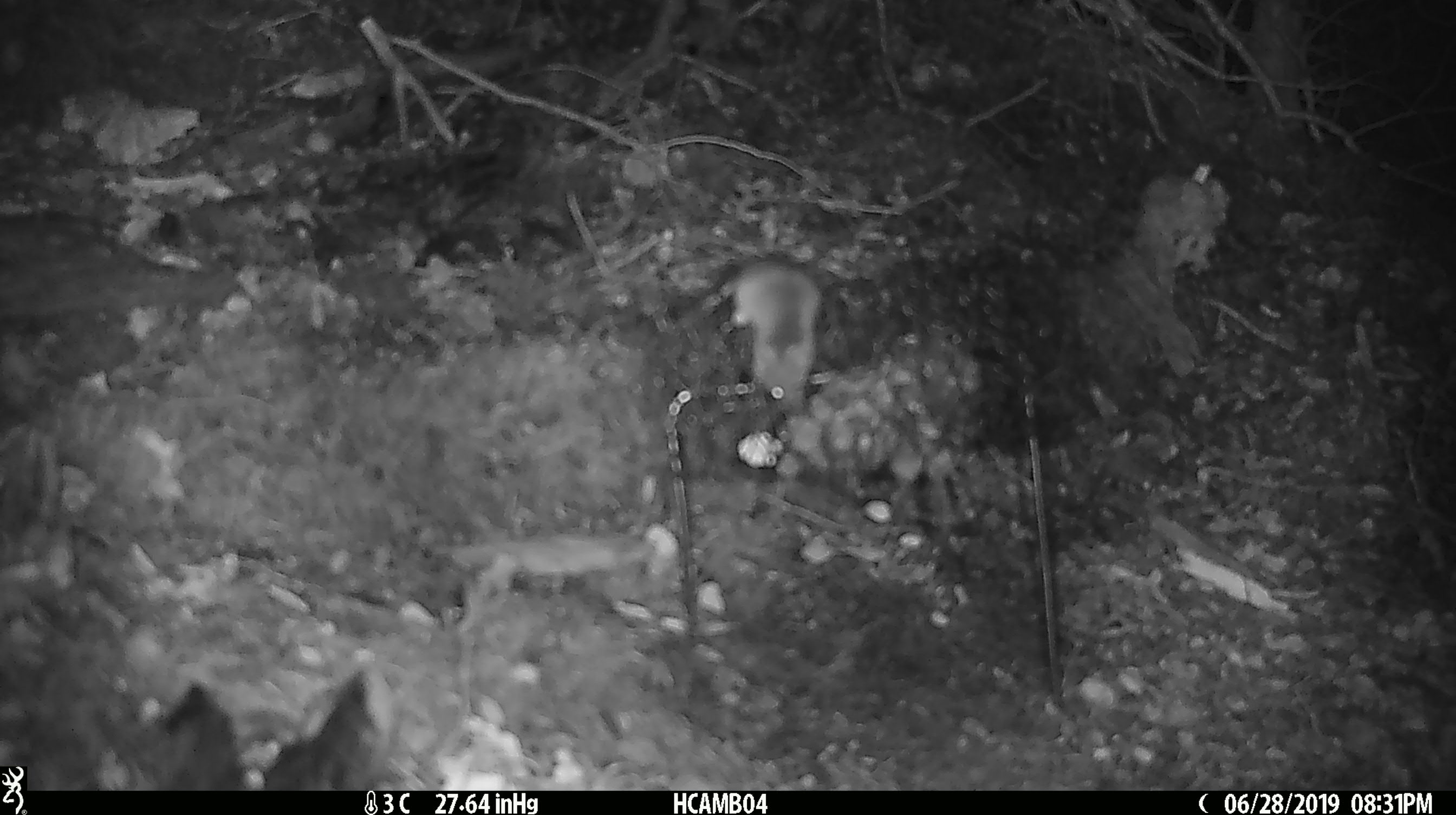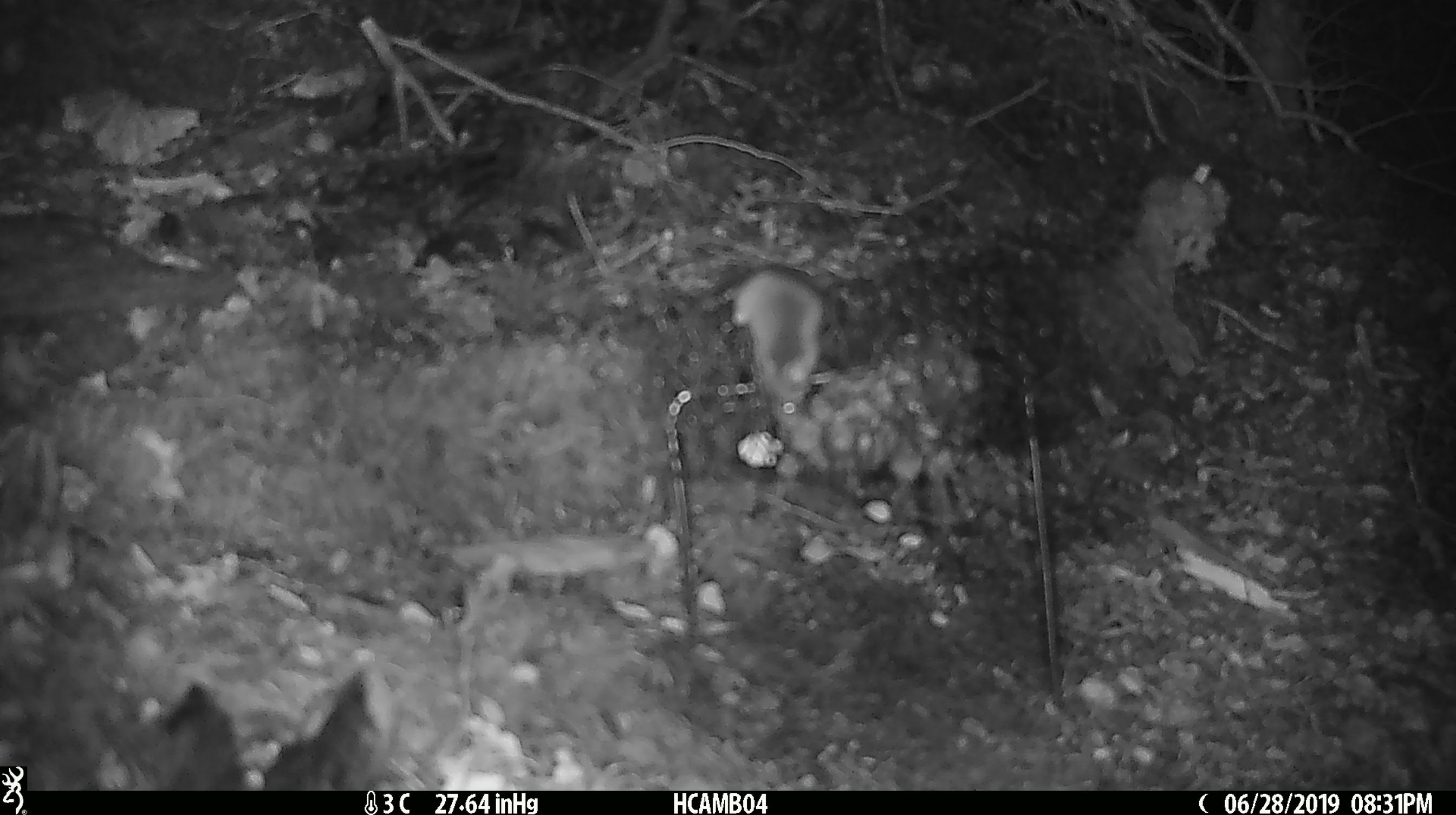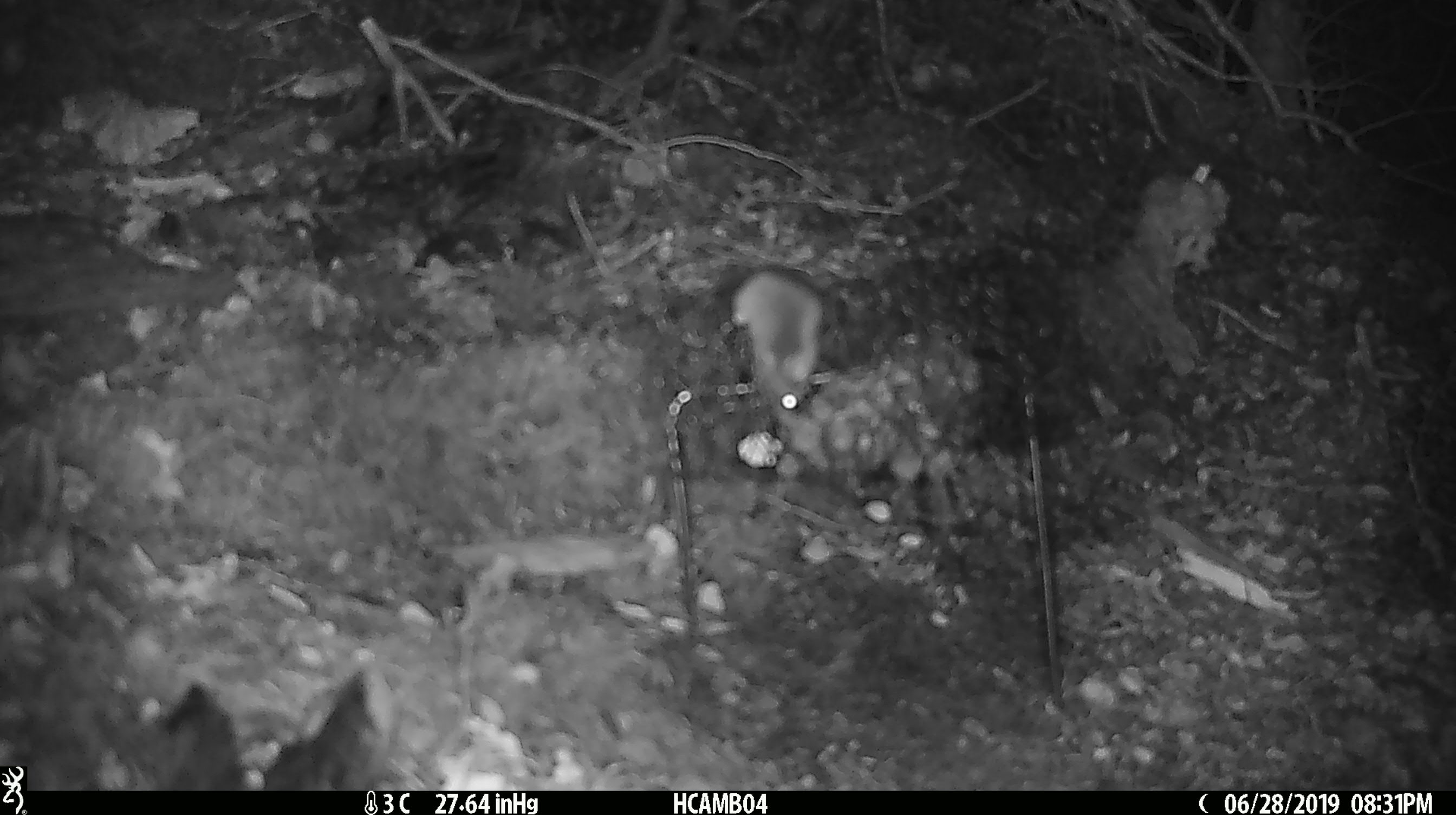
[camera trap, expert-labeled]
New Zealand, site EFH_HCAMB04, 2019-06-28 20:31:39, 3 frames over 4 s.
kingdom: Animalia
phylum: Chordata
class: Mammalia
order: Rodentia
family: Muridae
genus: Mus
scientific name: Mus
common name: mouse